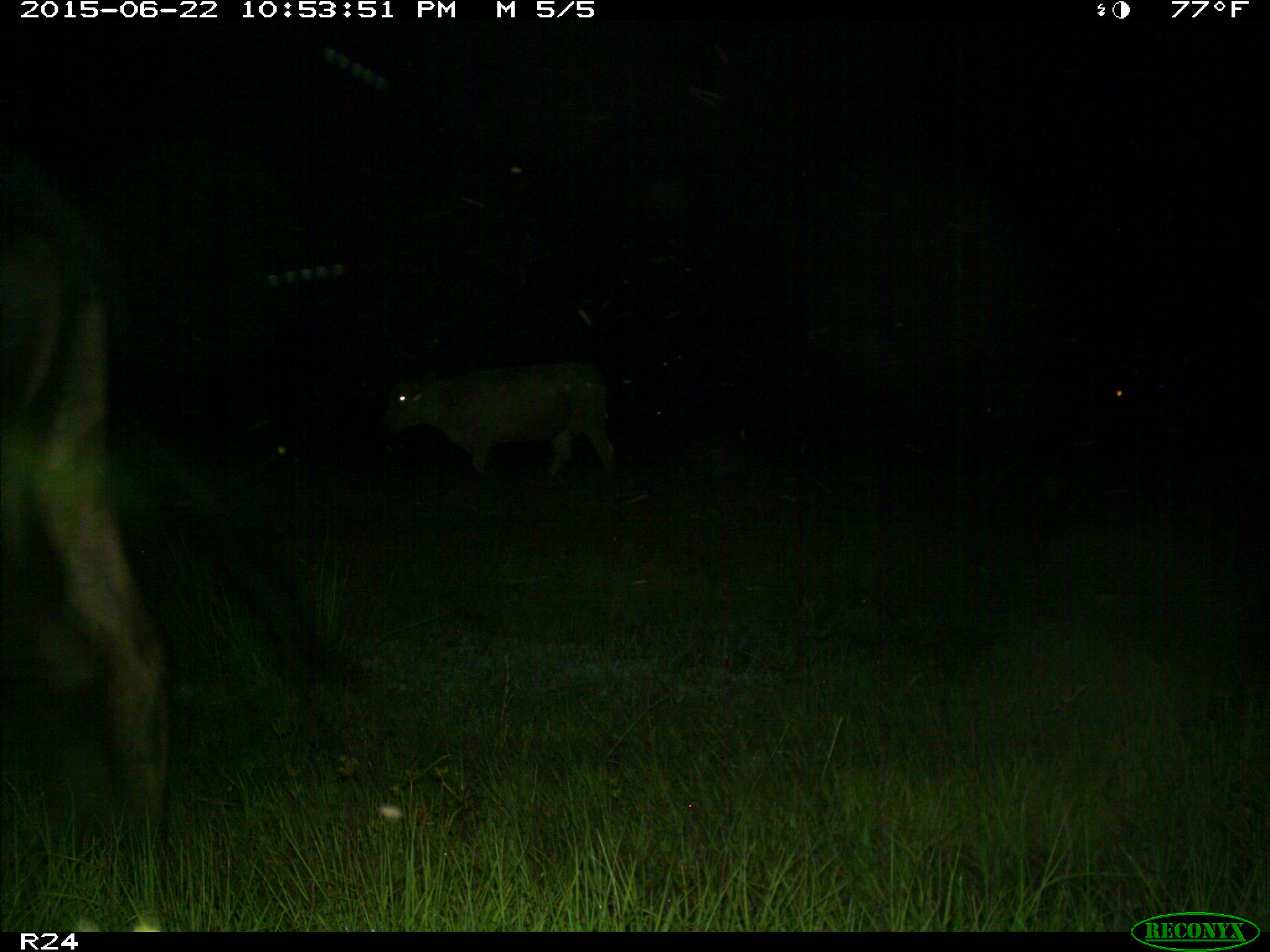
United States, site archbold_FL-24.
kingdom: Animalia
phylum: Chordata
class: Mammalia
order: Artiodactyla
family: Bovidae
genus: Bos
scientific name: Bos taurus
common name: domestic cow